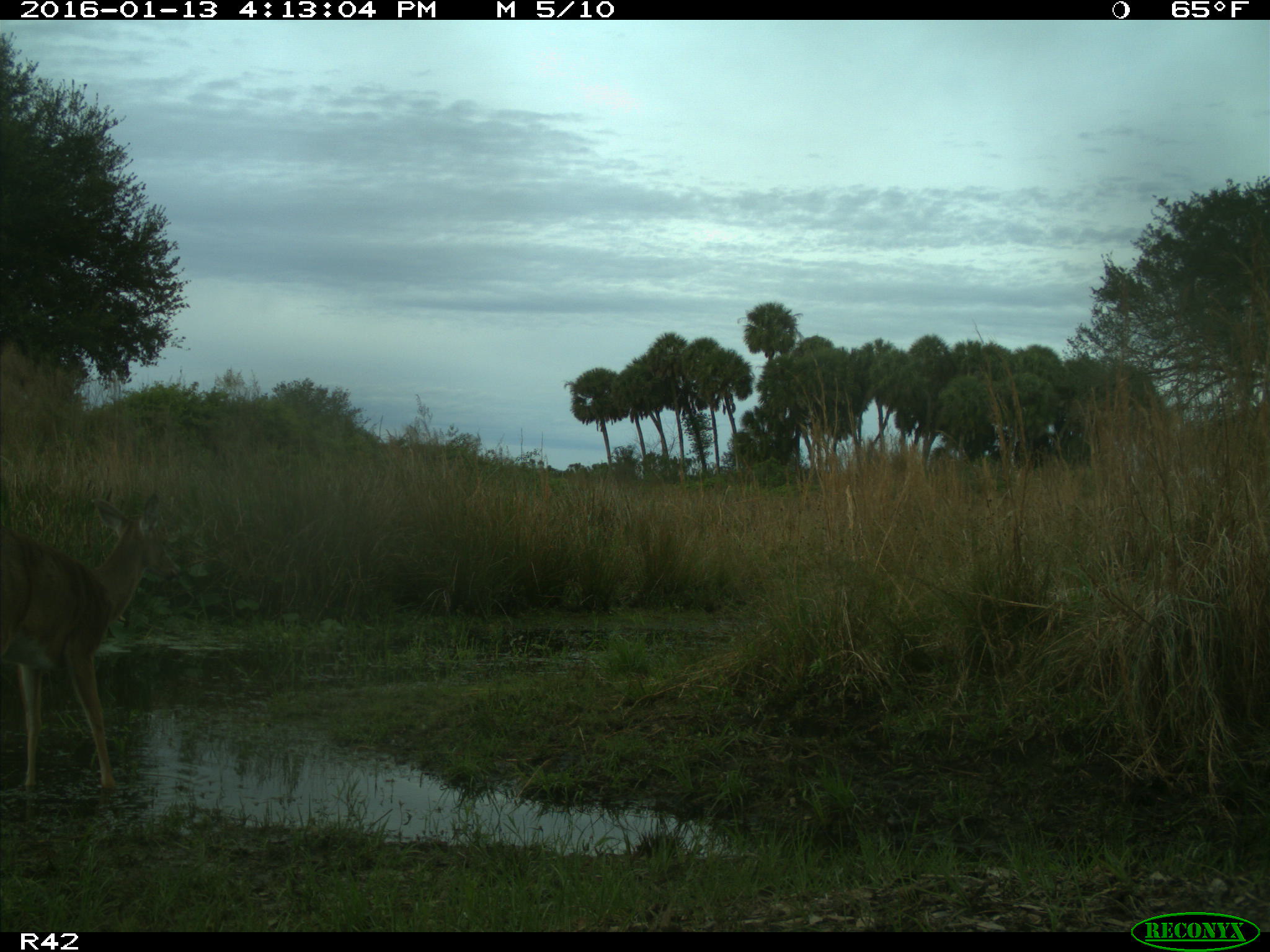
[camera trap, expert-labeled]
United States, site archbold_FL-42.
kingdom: Animalia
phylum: Chordata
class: Mammalia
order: Artiodactyla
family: Cervidae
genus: Odocoileus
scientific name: Odocoileus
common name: deer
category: unidentified deer